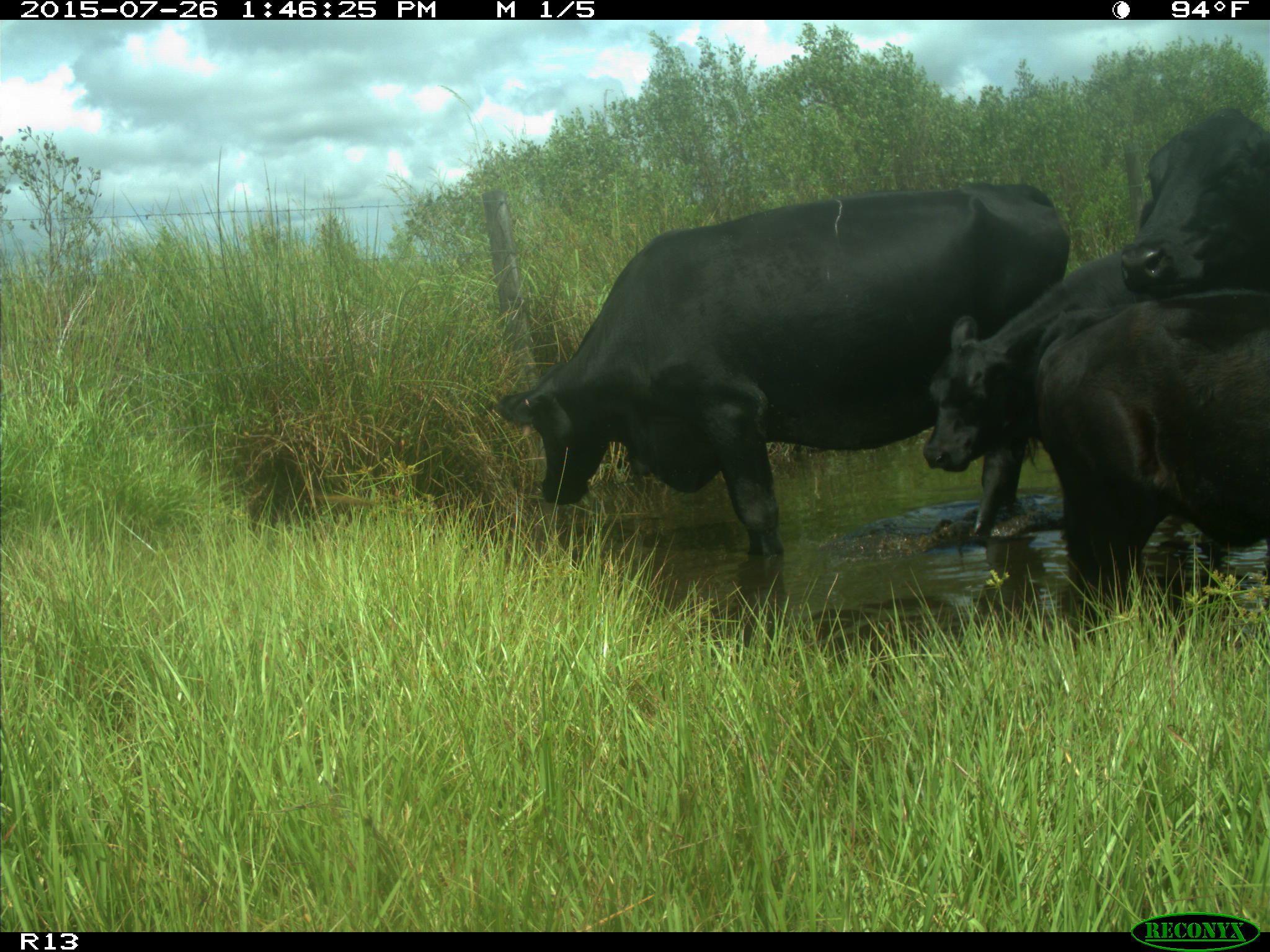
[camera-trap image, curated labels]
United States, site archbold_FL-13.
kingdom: Animalia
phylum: Chordata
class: Mammalia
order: Artiodactyla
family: Bovidae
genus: Bos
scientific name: Bos taurus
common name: domestic cow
Bos taurus (domestic cow).